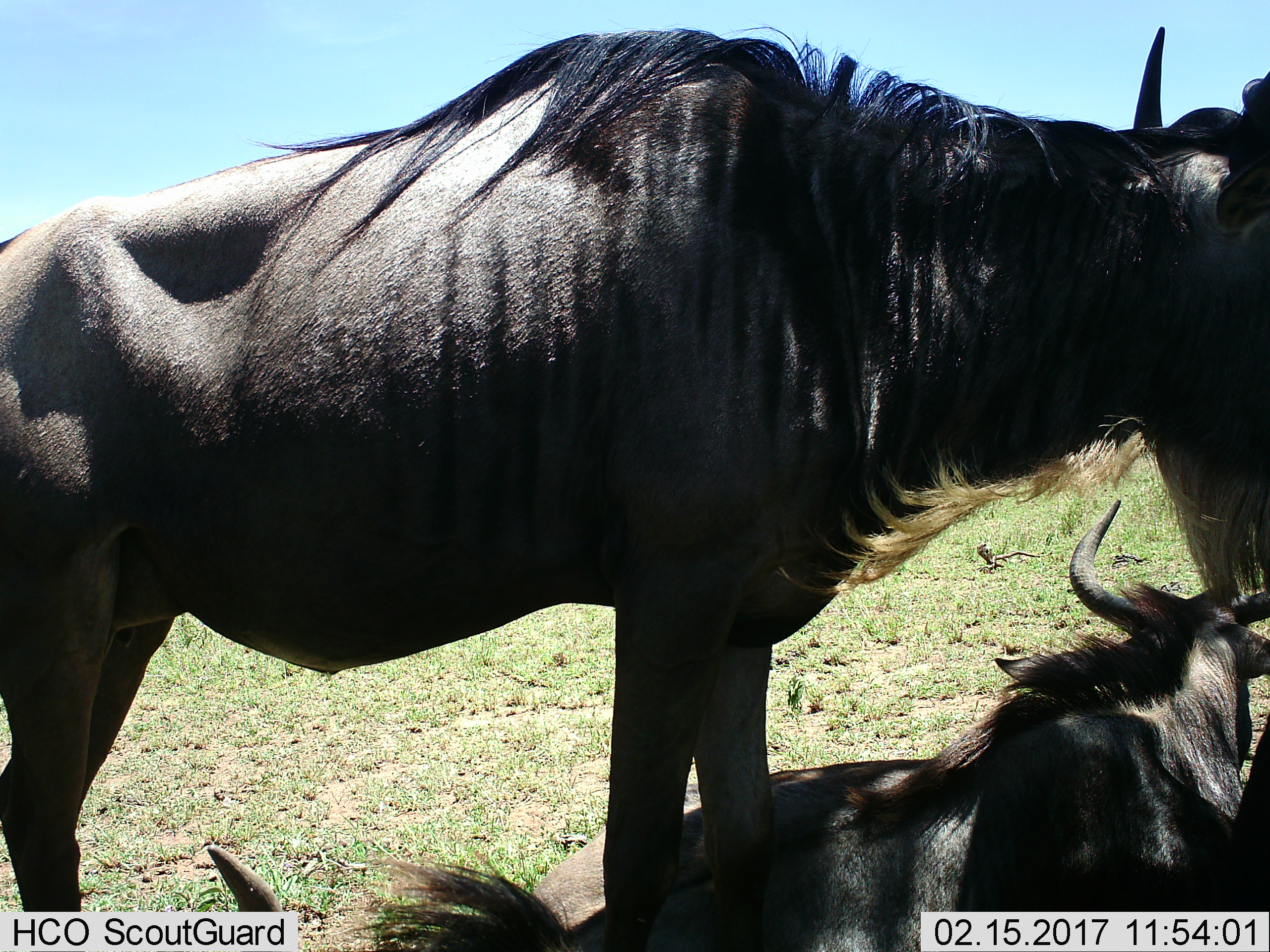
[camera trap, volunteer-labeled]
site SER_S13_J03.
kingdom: Animalia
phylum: Chordata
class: Mammalia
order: Artiodactyla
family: Bovidae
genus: Connochaetes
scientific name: Connochaetes taurinus taurinus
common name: blue wildebeest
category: wildebeestblue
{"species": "wildebeestblue (blue wildebeest) (Connochaetes taurinus taurinus)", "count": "3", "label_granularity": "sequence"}